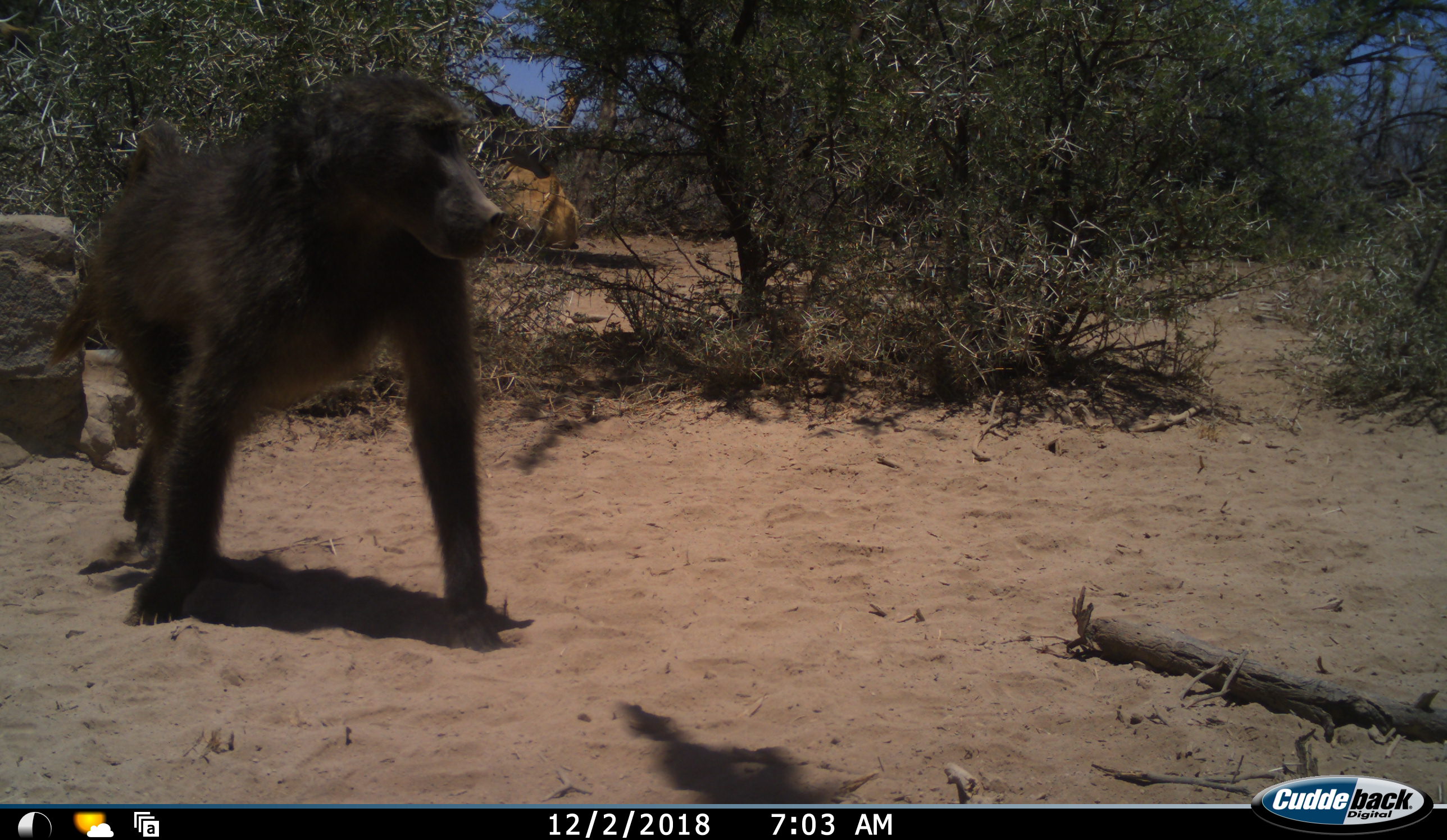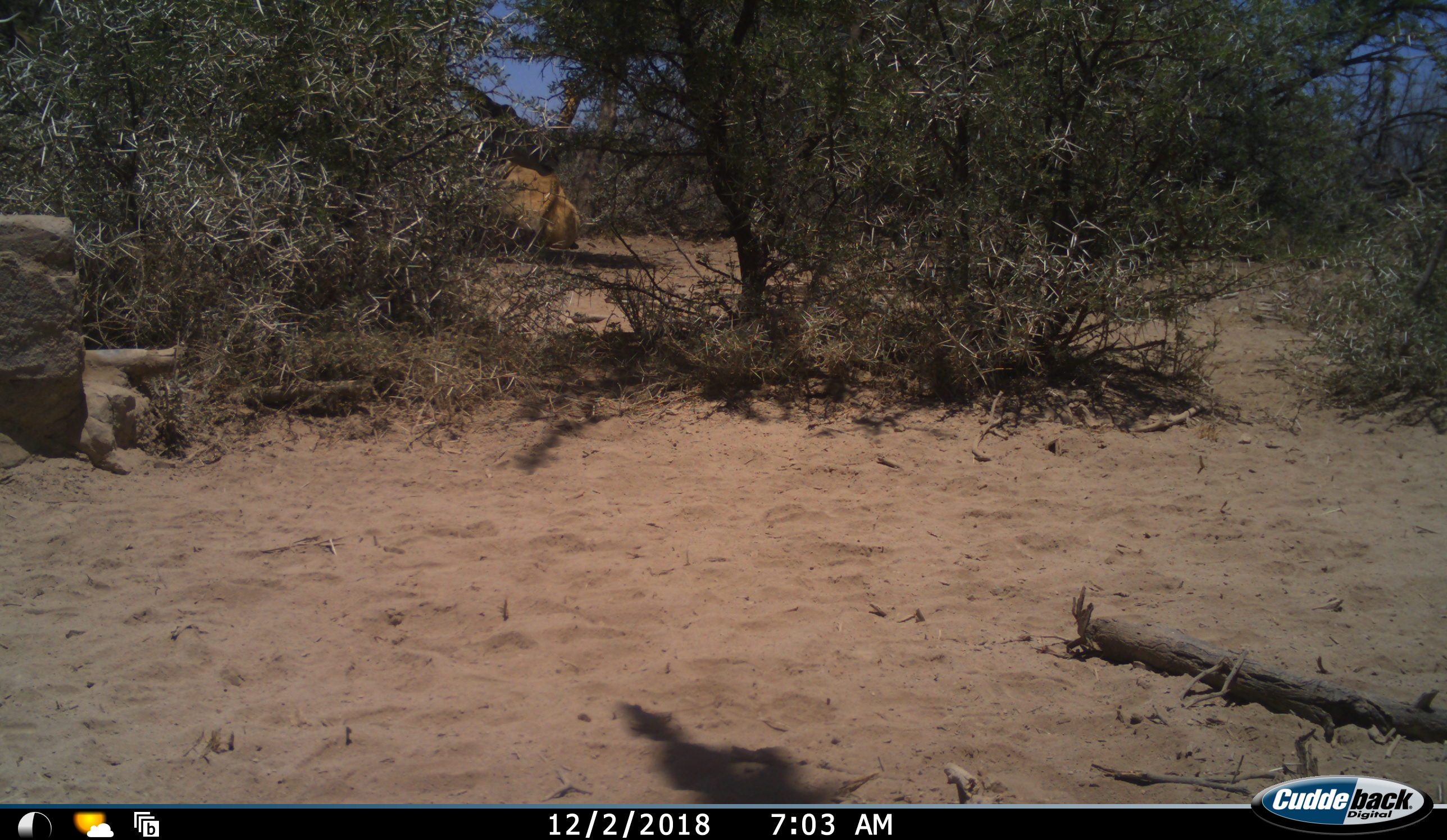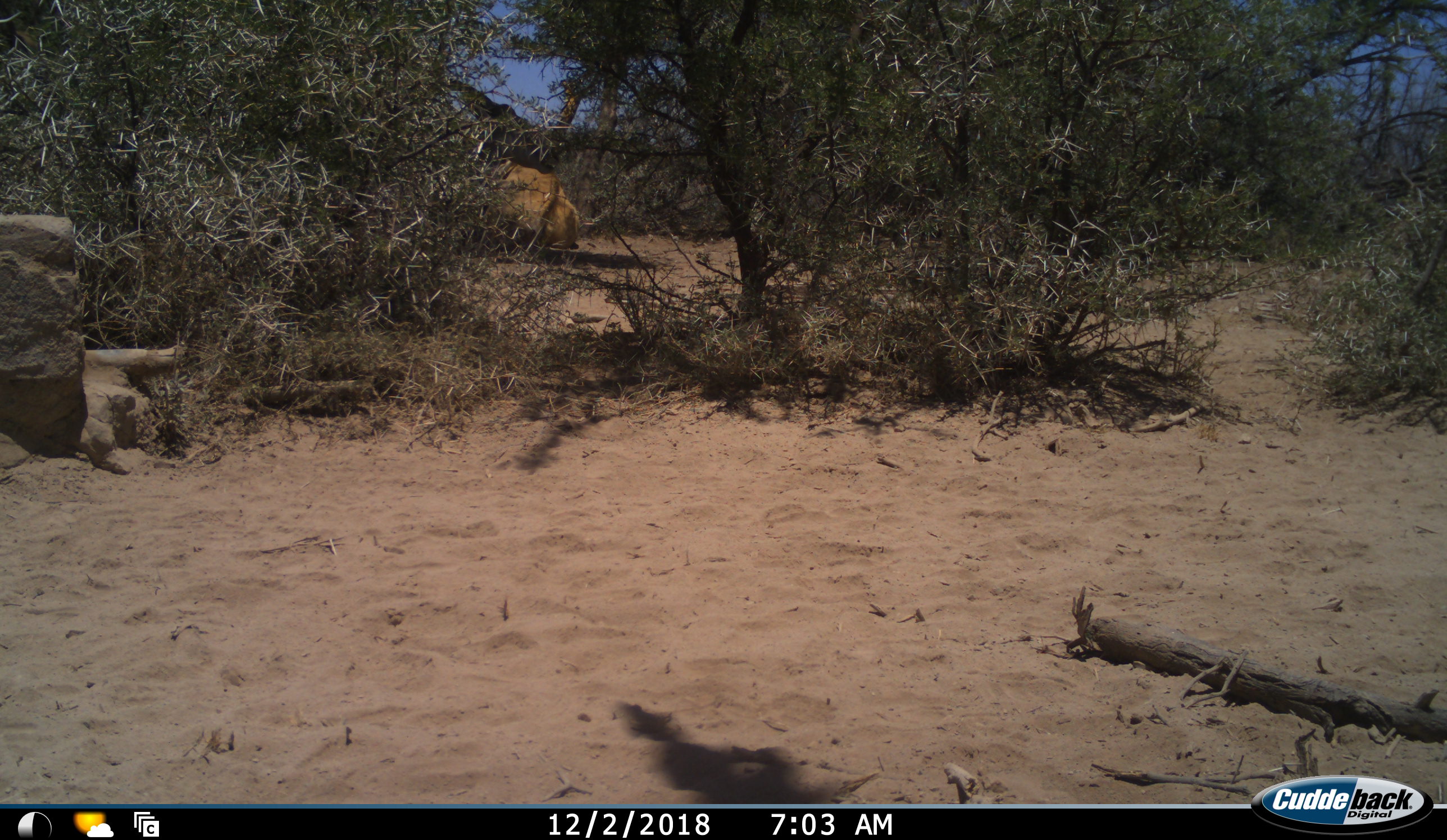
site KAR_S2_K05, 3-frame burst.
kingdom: Animalia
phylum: Chordata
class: Mammalia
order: Primates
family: Cercopithecidae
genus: Papio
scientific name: Papio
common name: baboon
Baboon (Papio), count 1. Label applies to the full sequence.